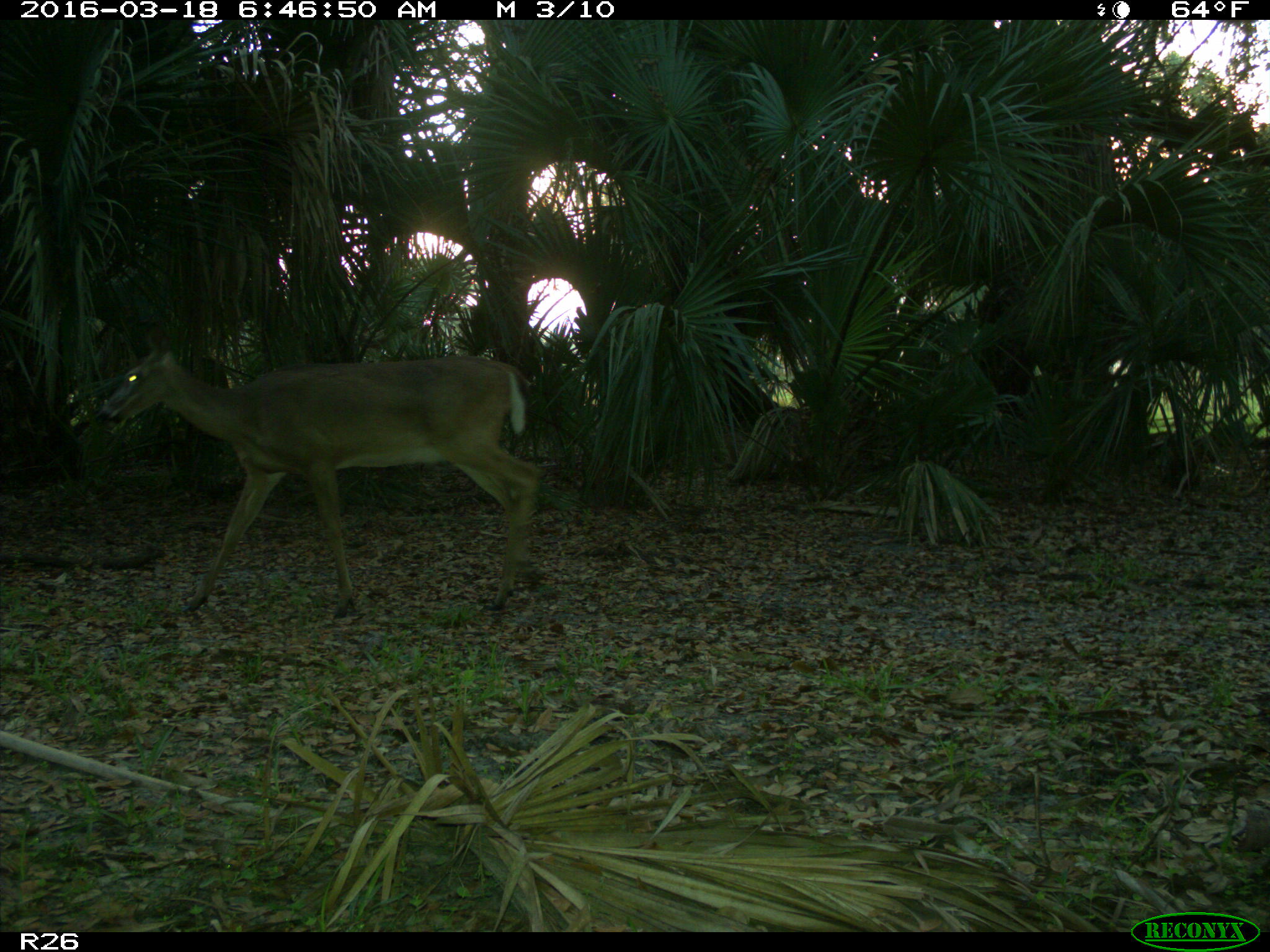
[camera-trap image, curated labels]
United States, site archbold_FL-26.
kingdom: Animalia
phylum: Chordata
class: Mammalia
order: Artiodactyla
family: Cervidae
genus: Odocoileus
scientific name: Odocoileus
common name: deer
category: unidentified deer